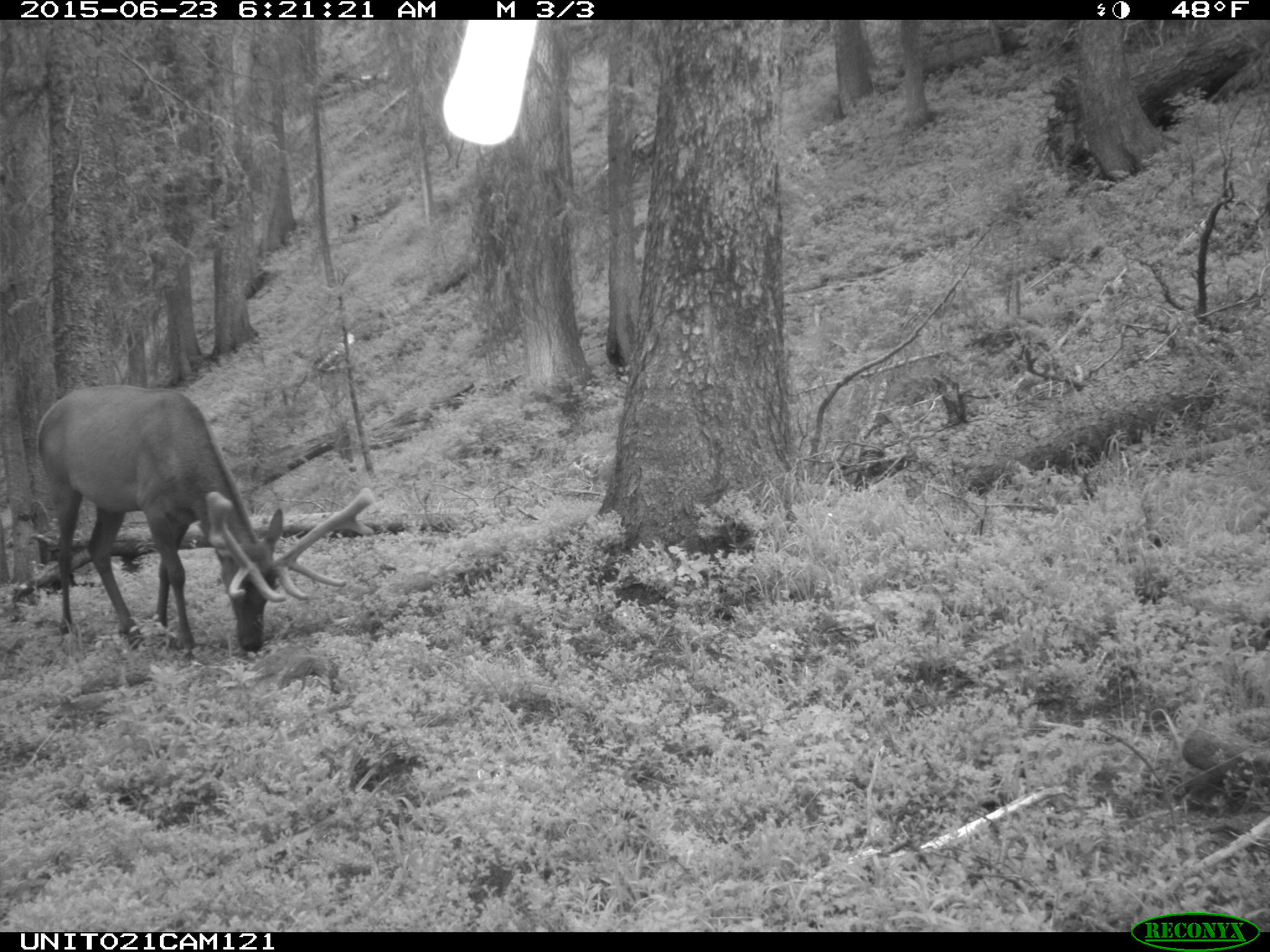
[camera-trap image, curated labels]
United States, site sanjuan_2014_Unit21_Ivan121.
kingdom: Animalia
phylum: Chordata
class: Mammalia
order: Artiodactyla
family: Cervidae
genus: Cervus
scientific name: Cervus elaphus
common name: red deer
Cervus elaphus (red deer).